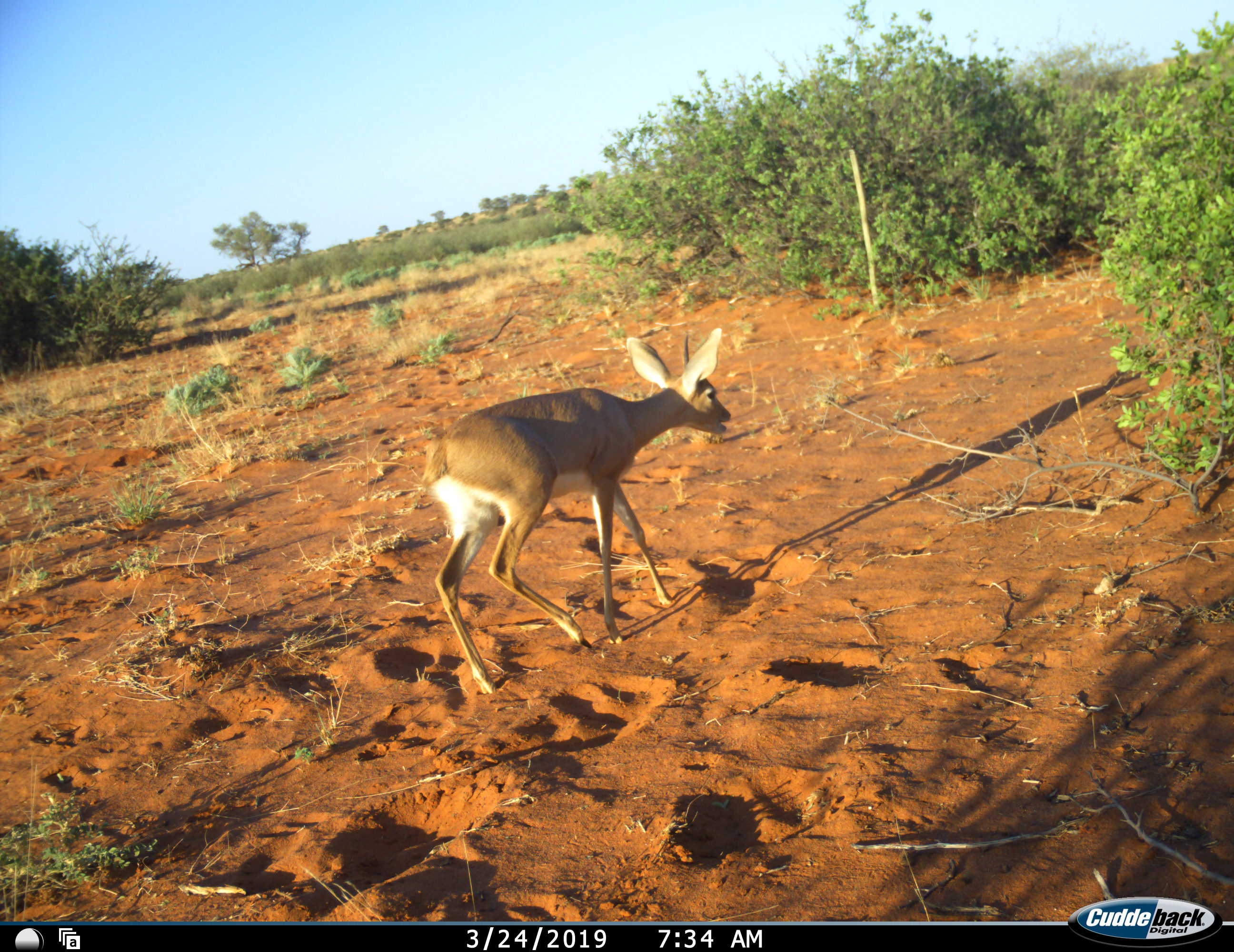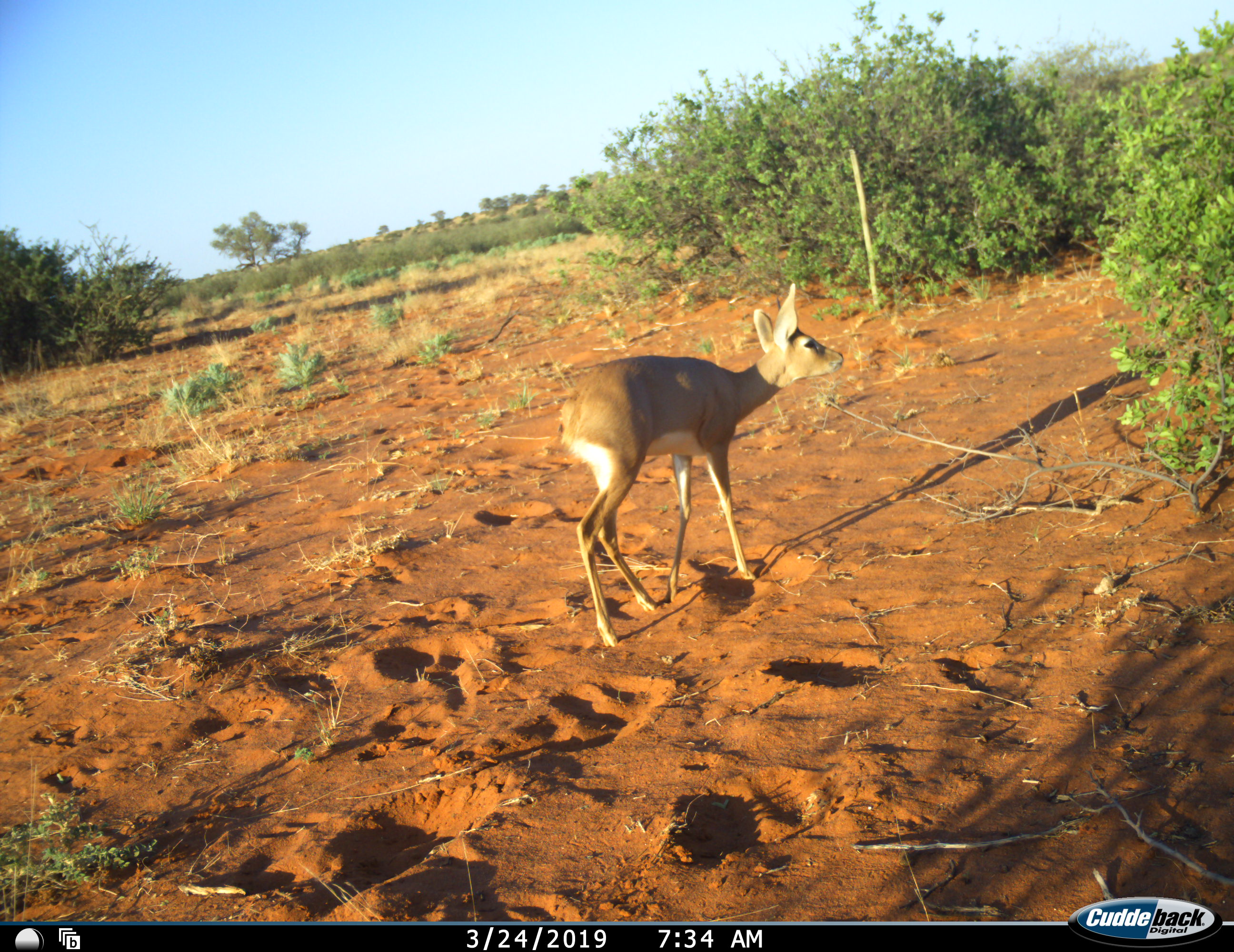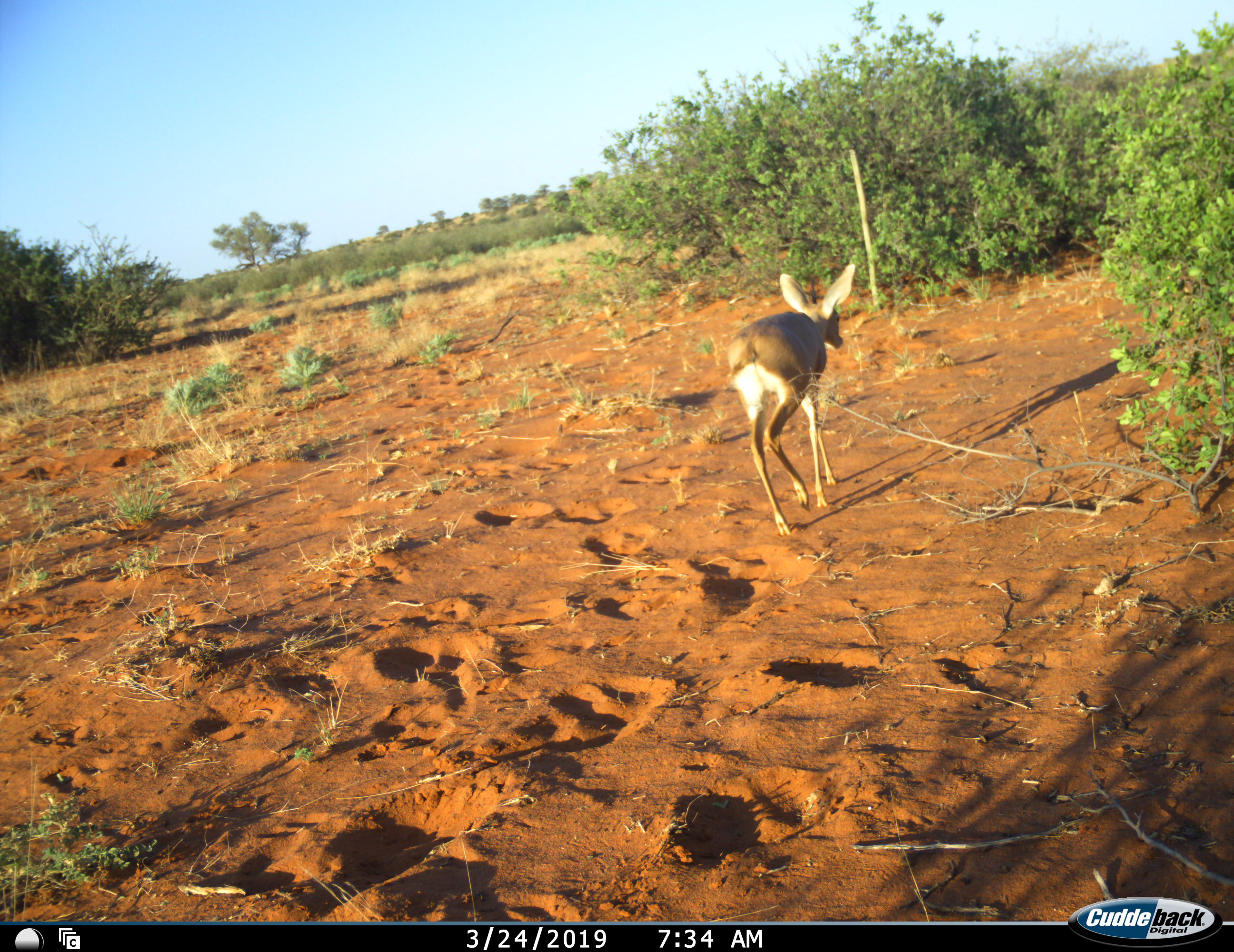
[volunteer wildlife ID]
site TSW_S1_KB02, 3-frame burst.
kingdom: Animalia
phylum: Chordata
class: Mammalia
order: Artiodactyla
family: Bovidae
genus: Raphicerus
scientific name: Raphicerus campestris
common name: steenbok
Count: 1.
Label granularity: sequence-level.